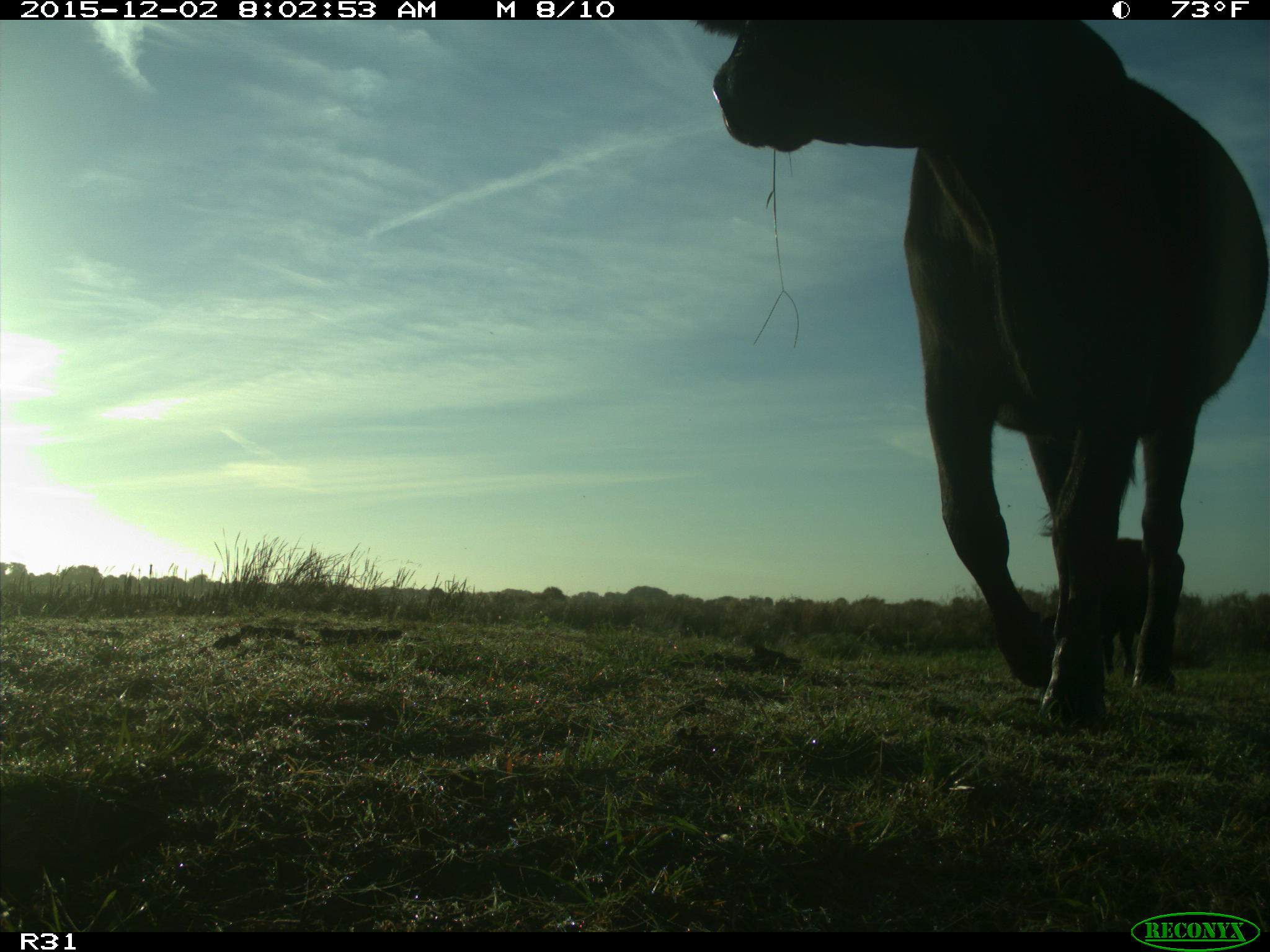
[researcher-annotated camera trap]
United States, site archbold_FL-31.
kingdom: Animalia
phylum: Chordata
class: Mammalia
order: Artiodactyla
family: Bovidae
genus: Bos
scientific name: Bos taurus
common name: domestic cow